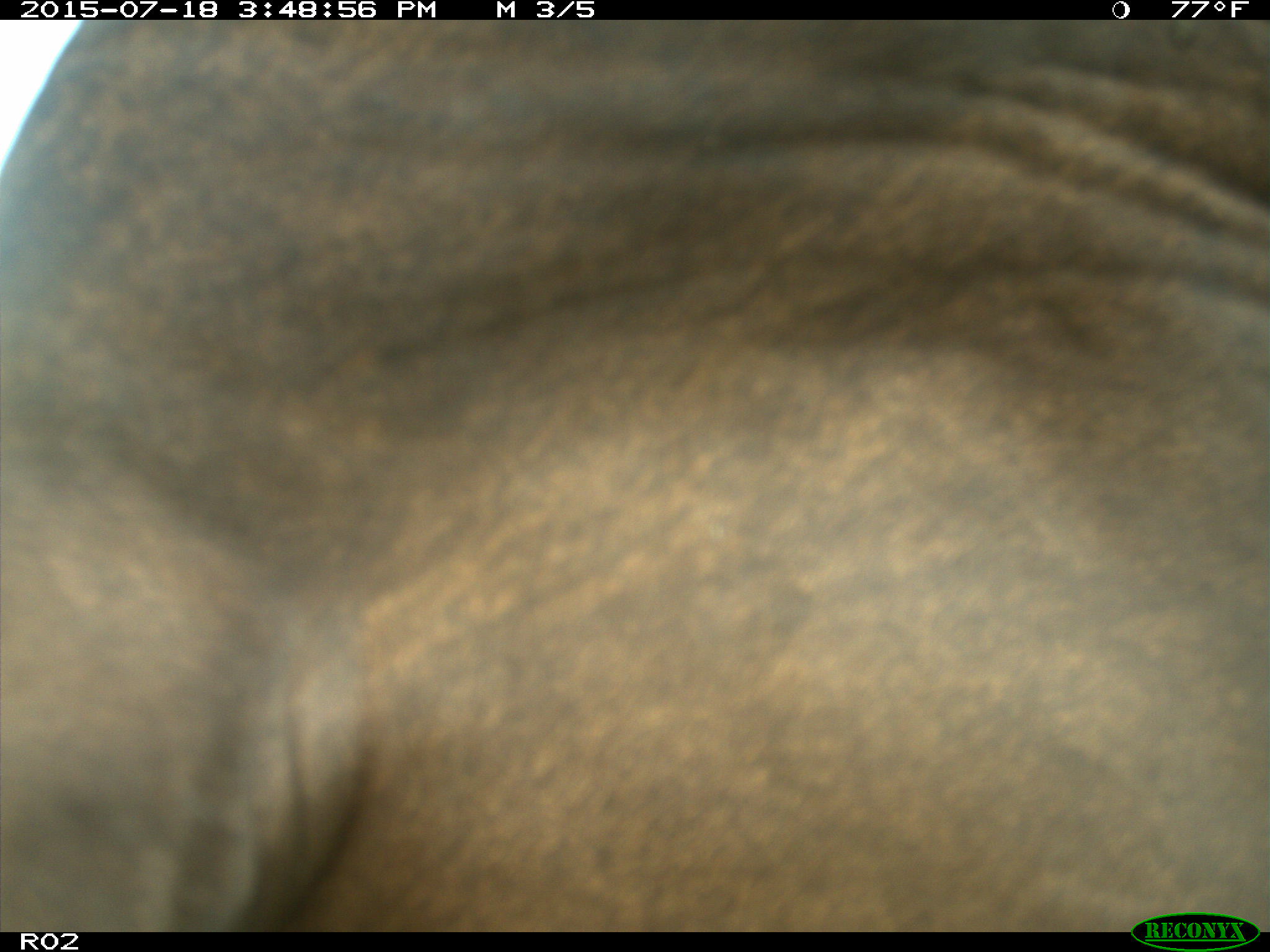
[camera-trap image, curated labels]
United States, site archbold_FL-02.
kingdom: Animalia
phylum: Chordata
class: Mammalia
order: Artiodactyla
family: Bovidae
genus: Bos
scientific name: Bos taurus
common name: domestic cow